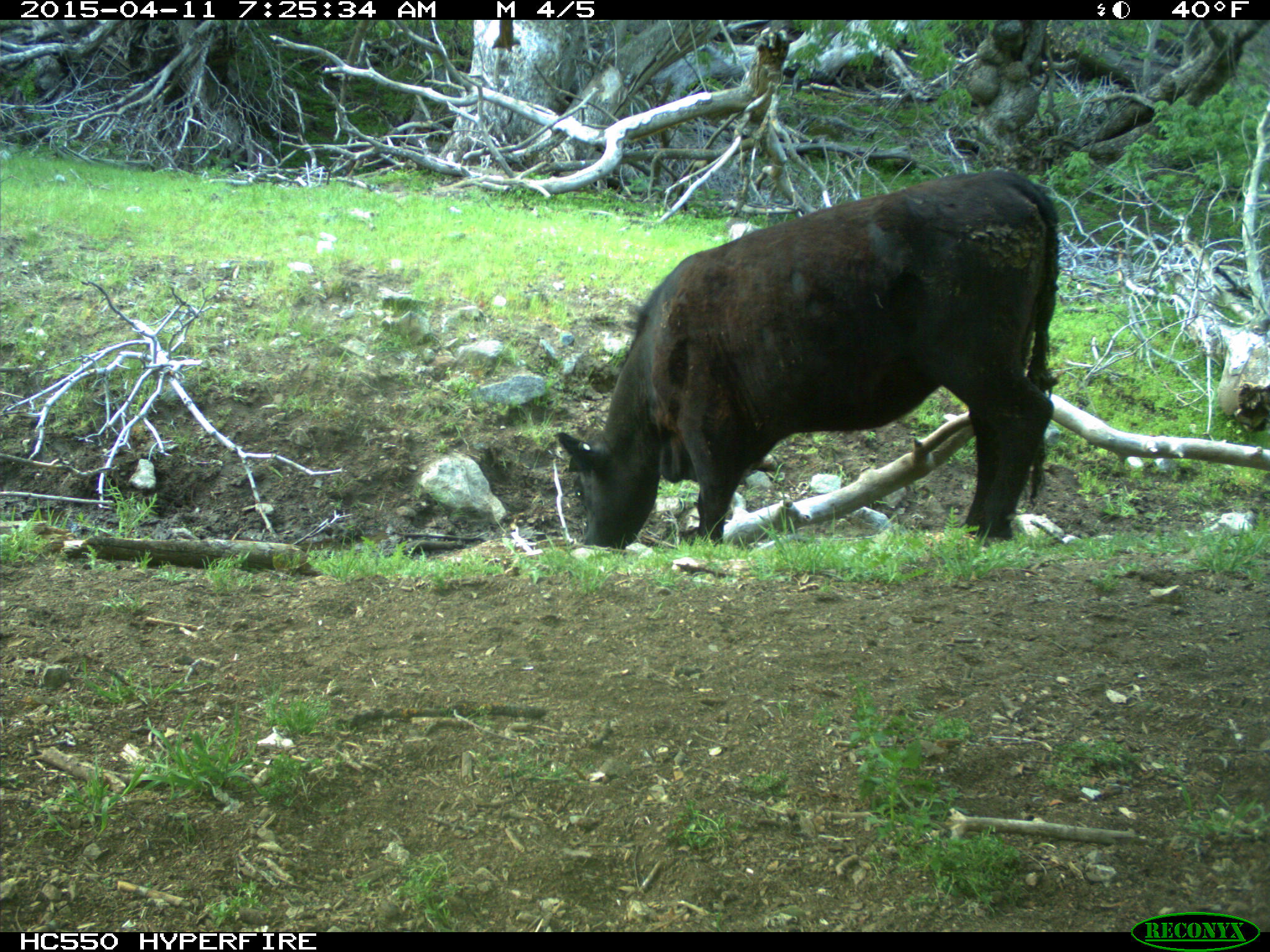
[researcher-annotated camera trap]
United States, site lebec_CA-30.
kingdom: Animalia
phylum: Chordata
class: Mammalia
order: Artiodactyla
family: Bovidae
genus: Bos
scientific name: Bos taurus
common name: domestic cow